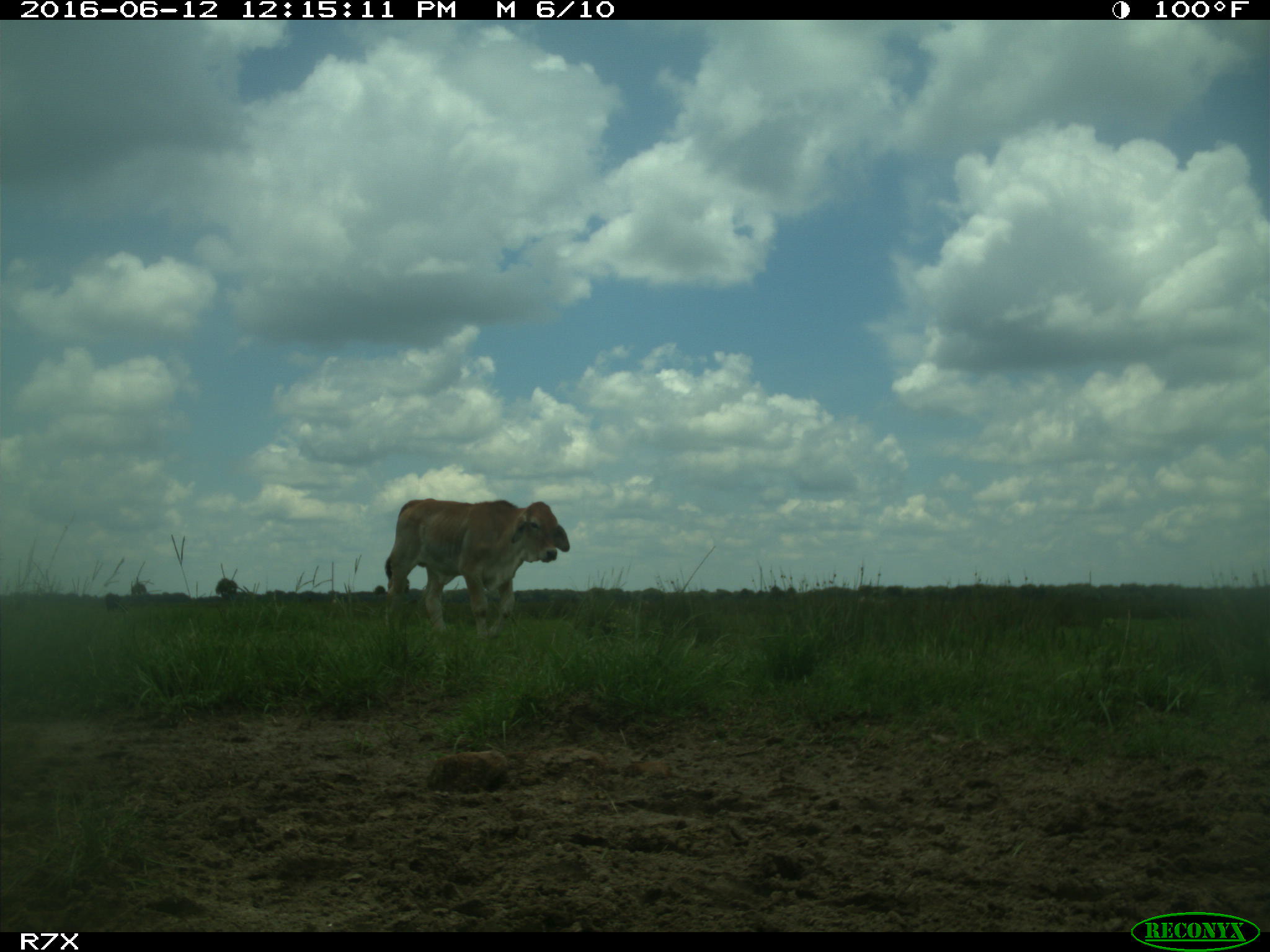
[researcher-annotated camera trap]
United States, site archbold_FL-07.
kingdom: Animalia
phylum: Chordata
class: Mammalia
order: Artiodactyla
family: Bovidae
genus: Bos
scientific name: Bos taurus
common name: domestic cow